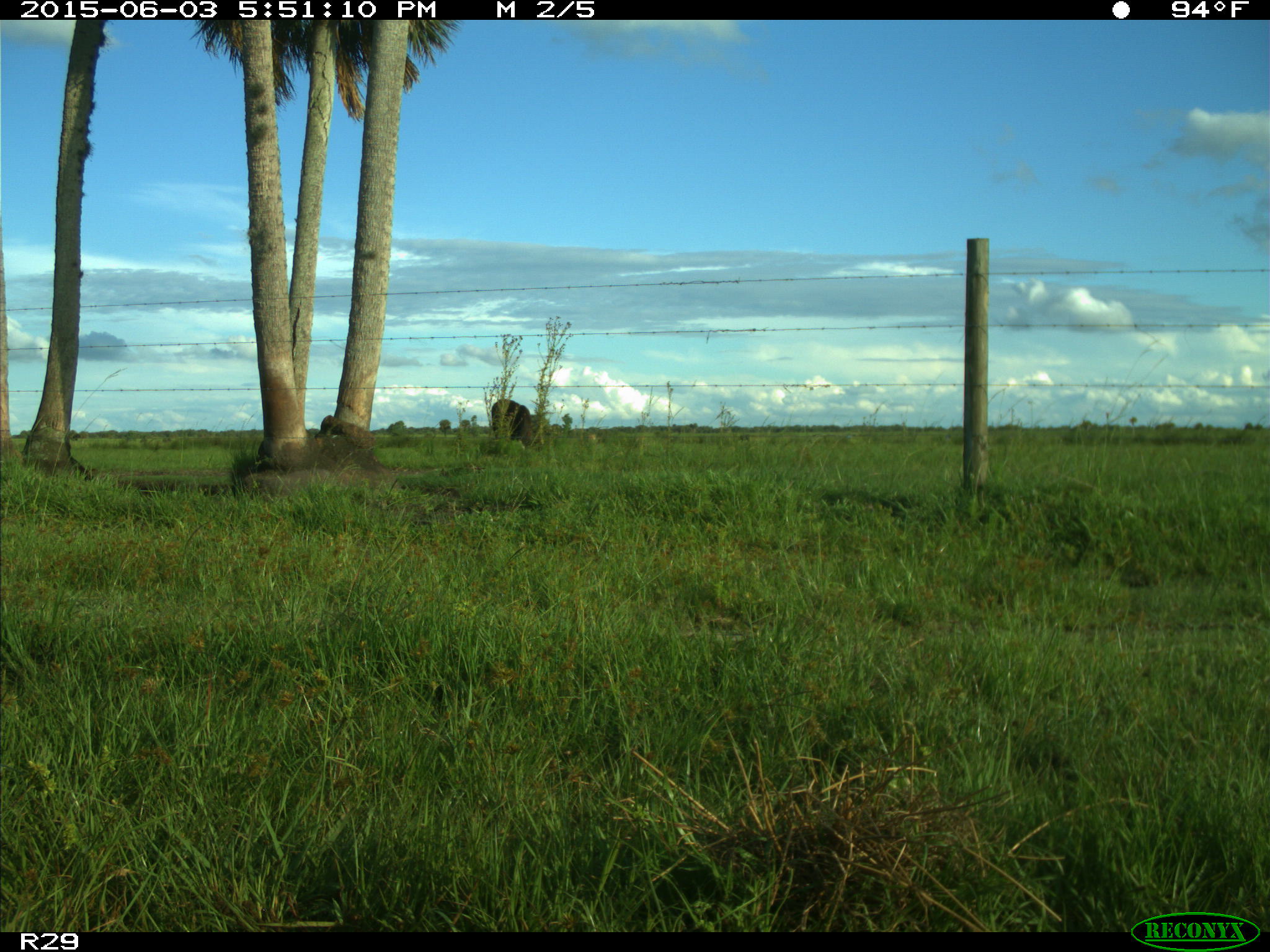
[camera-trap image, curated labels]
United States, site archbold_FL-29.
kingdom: Animalia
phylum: Chordata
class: Mammalia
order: Artiodactyla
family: Bovidae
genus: Bos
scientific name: Bos taurus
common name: domestic cow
Bos taurus (domestic cow).